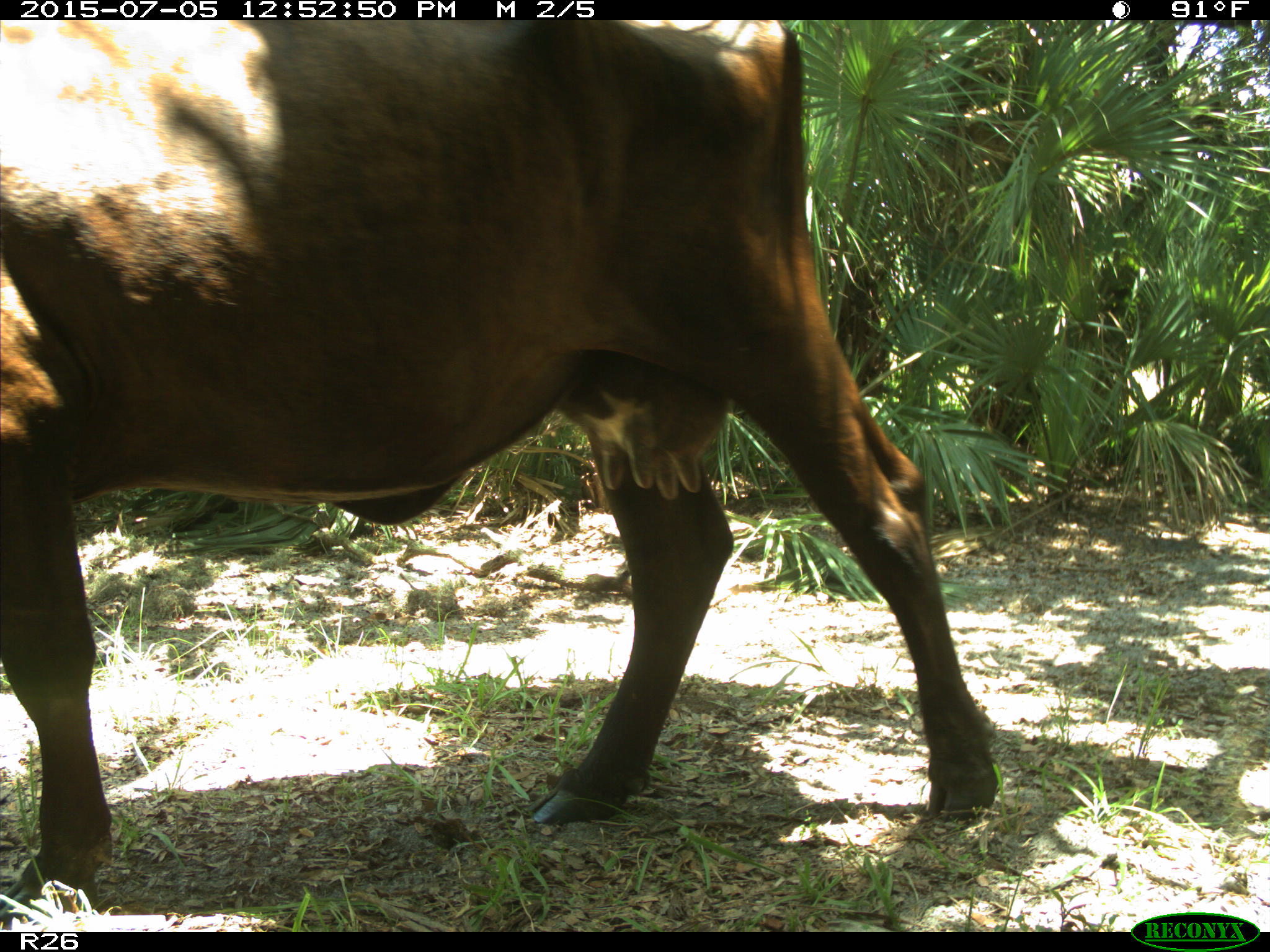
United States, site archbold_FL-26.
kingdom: Animalia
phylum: Chordata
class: Mammalia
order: Artiodactyla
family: Bovidae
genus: Bos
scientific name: Bos taurus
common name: domestic cow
Bos taurus (domestic cow).